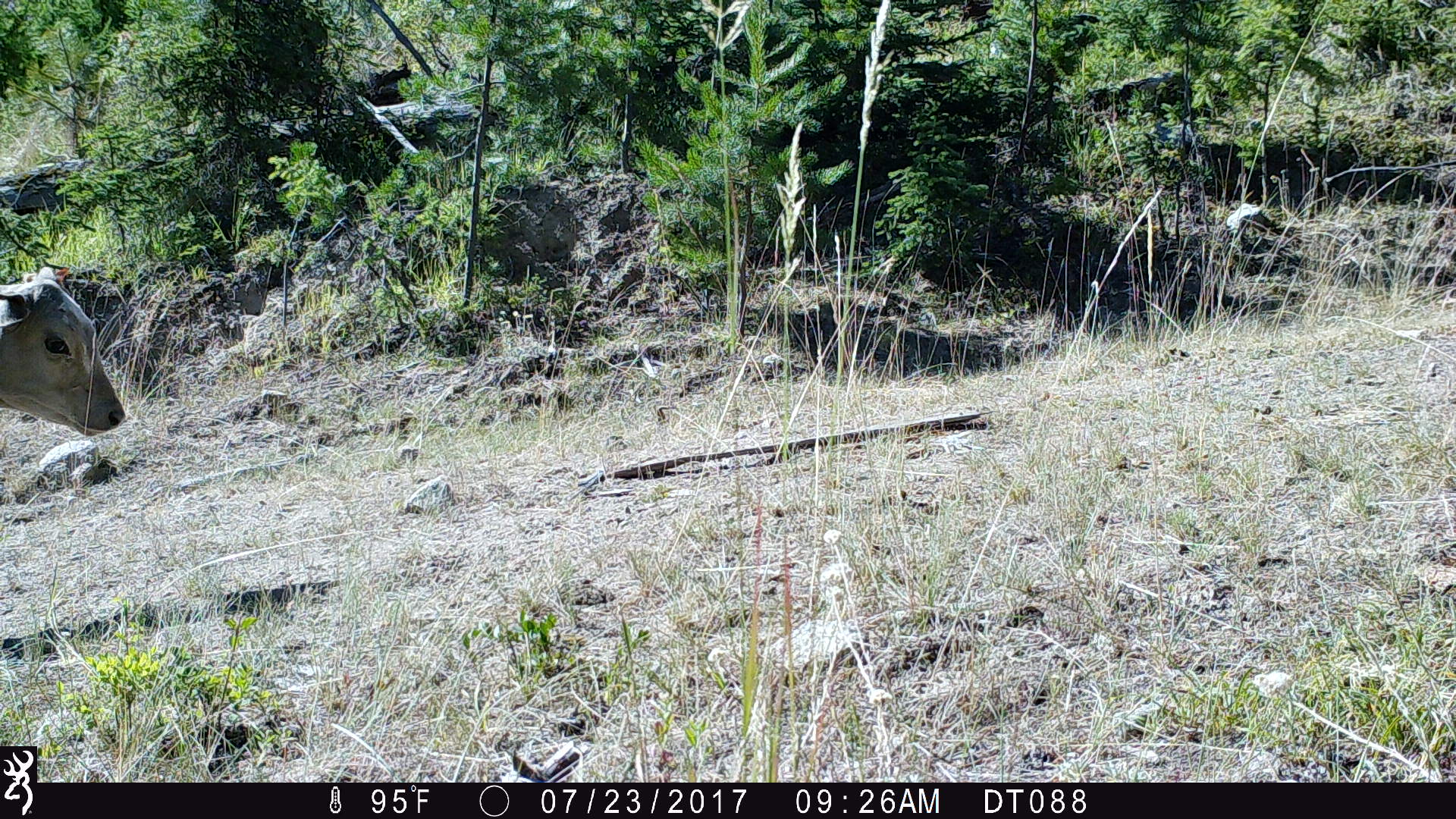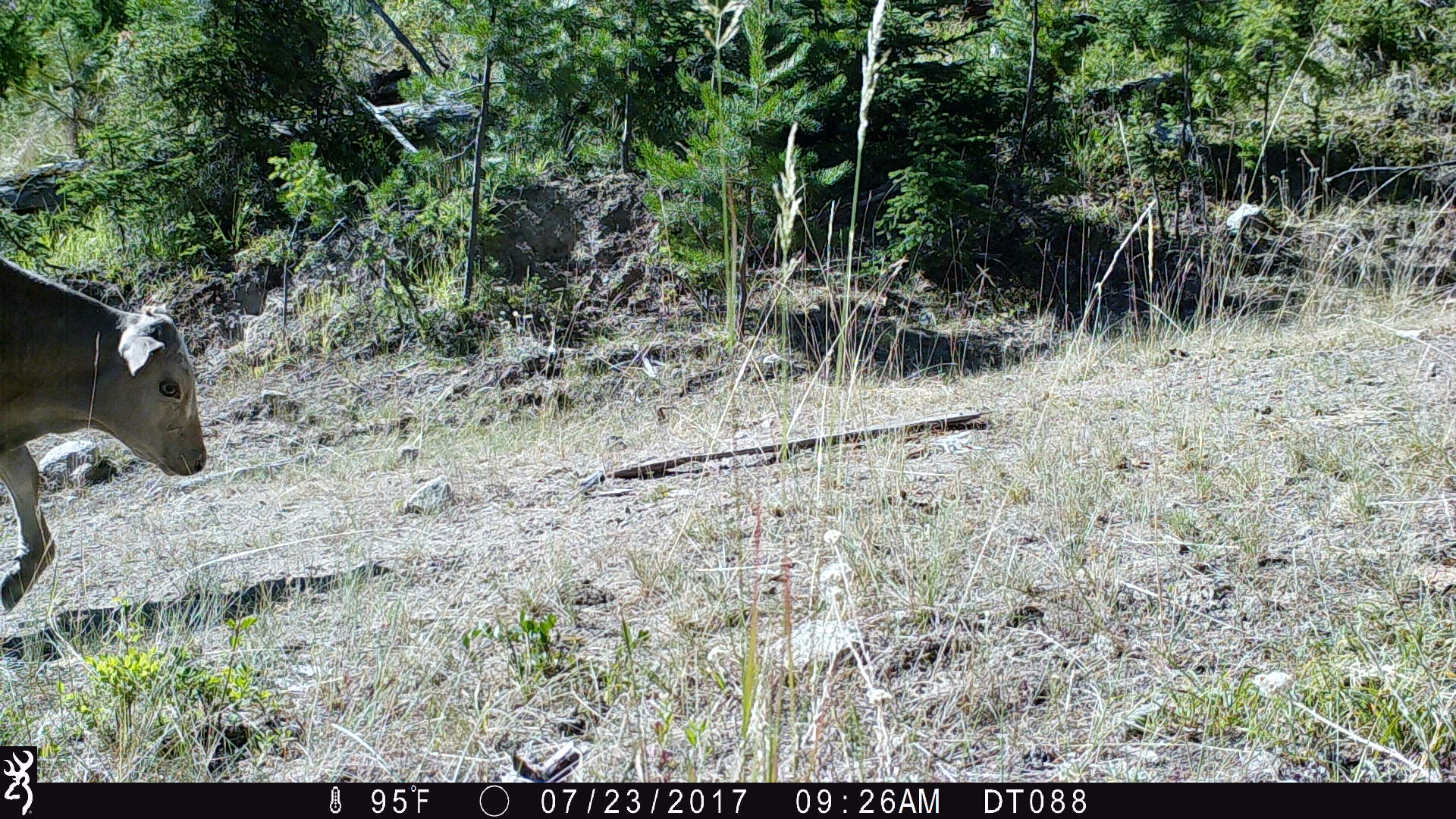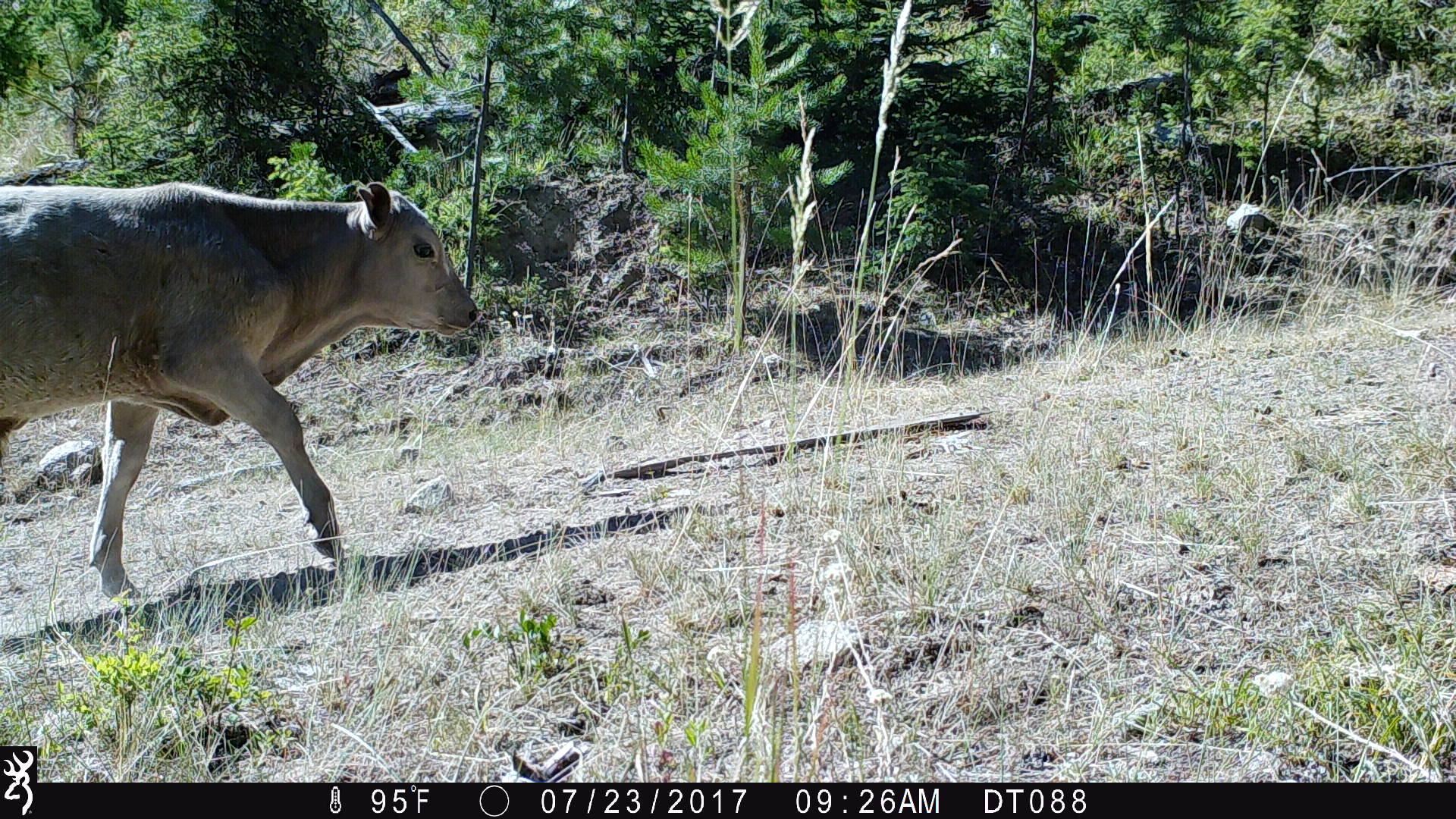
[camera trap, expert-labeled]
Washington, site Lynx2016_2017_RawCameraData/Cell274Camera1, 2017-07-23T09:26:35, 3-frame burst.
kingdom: Animalia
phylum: Chordata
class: Mammalia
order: Artiodactyla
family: Bovidae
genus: Bos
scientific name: Bos taurus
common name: domestic cattle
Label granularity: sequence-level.